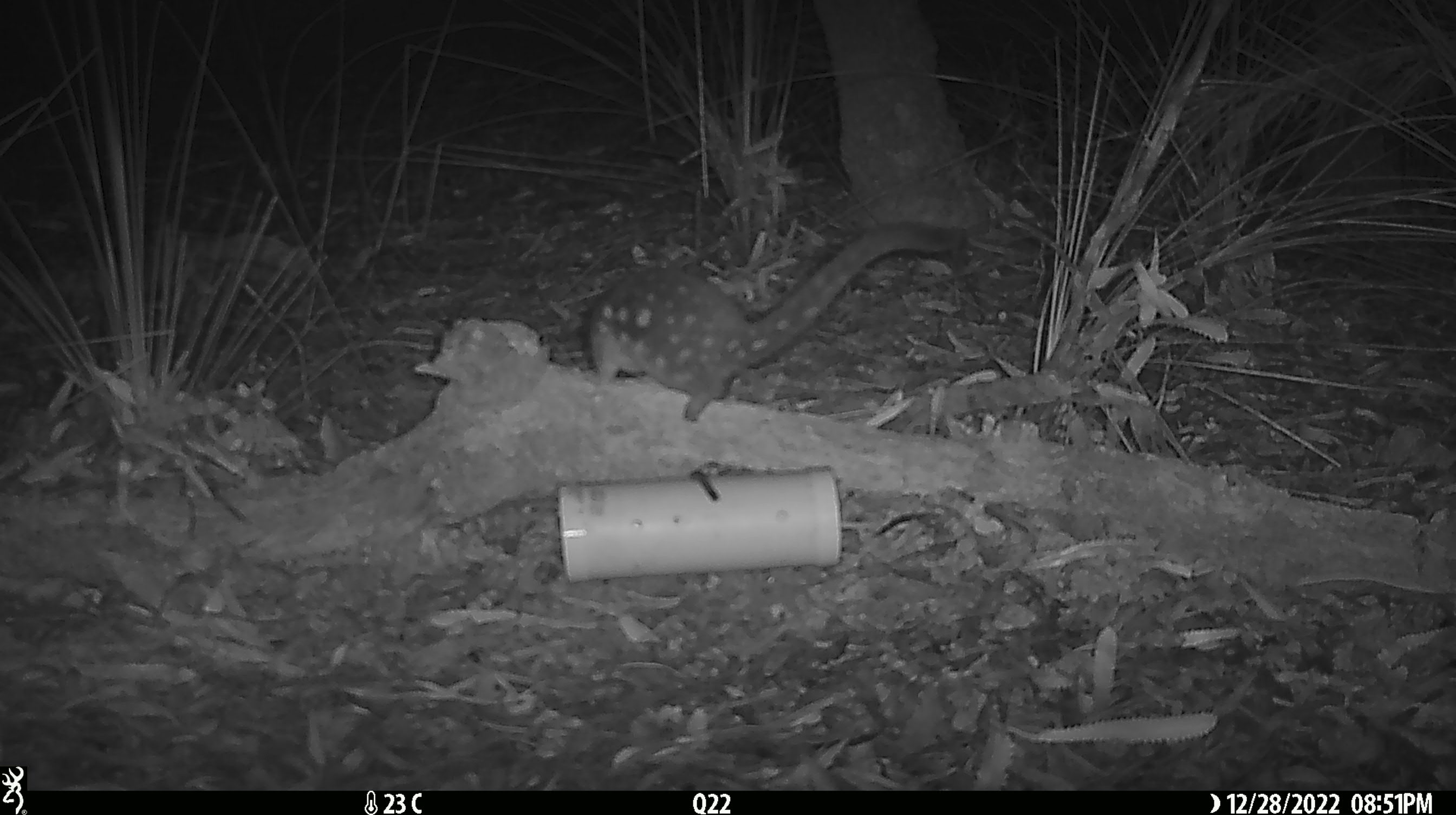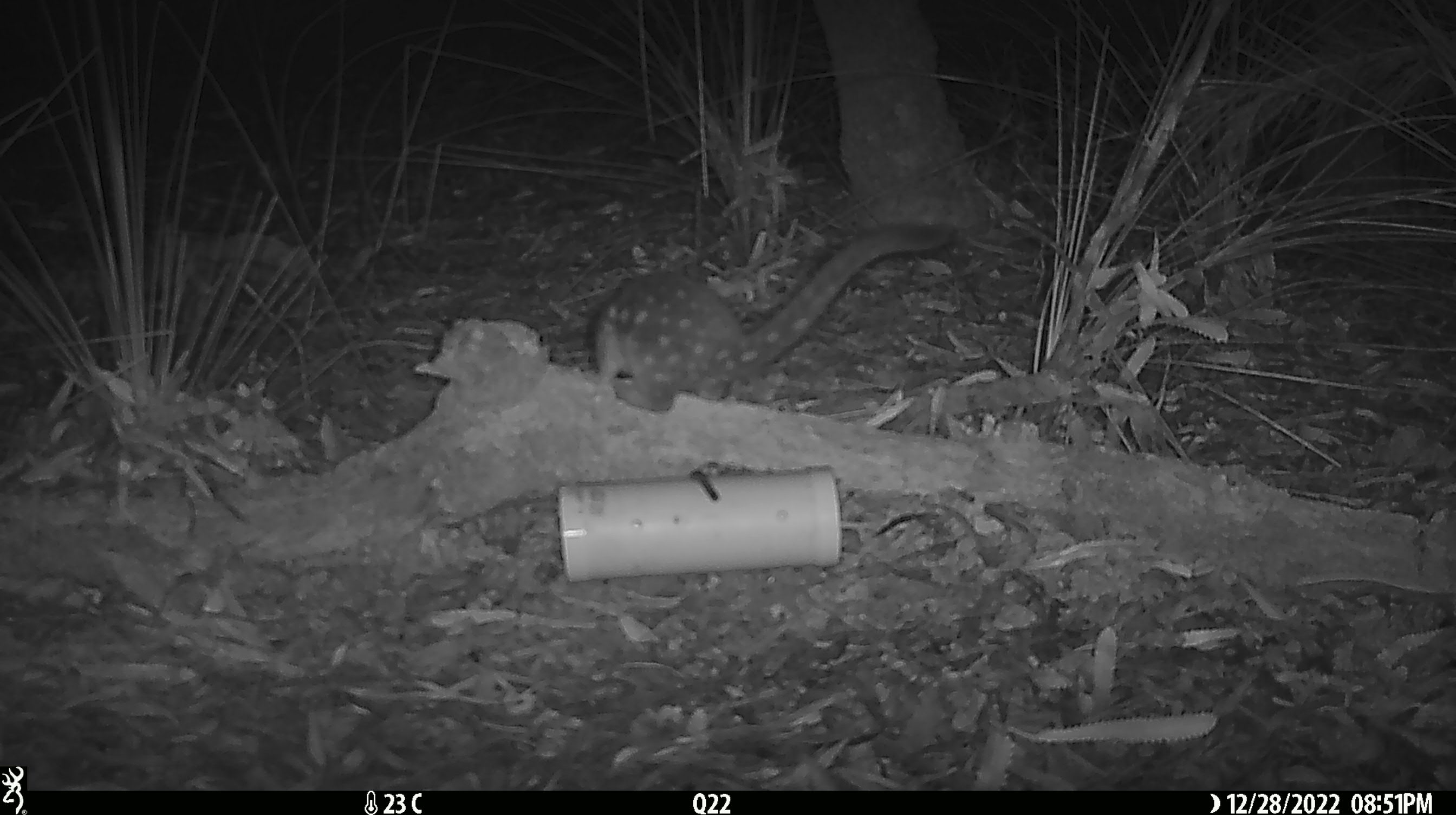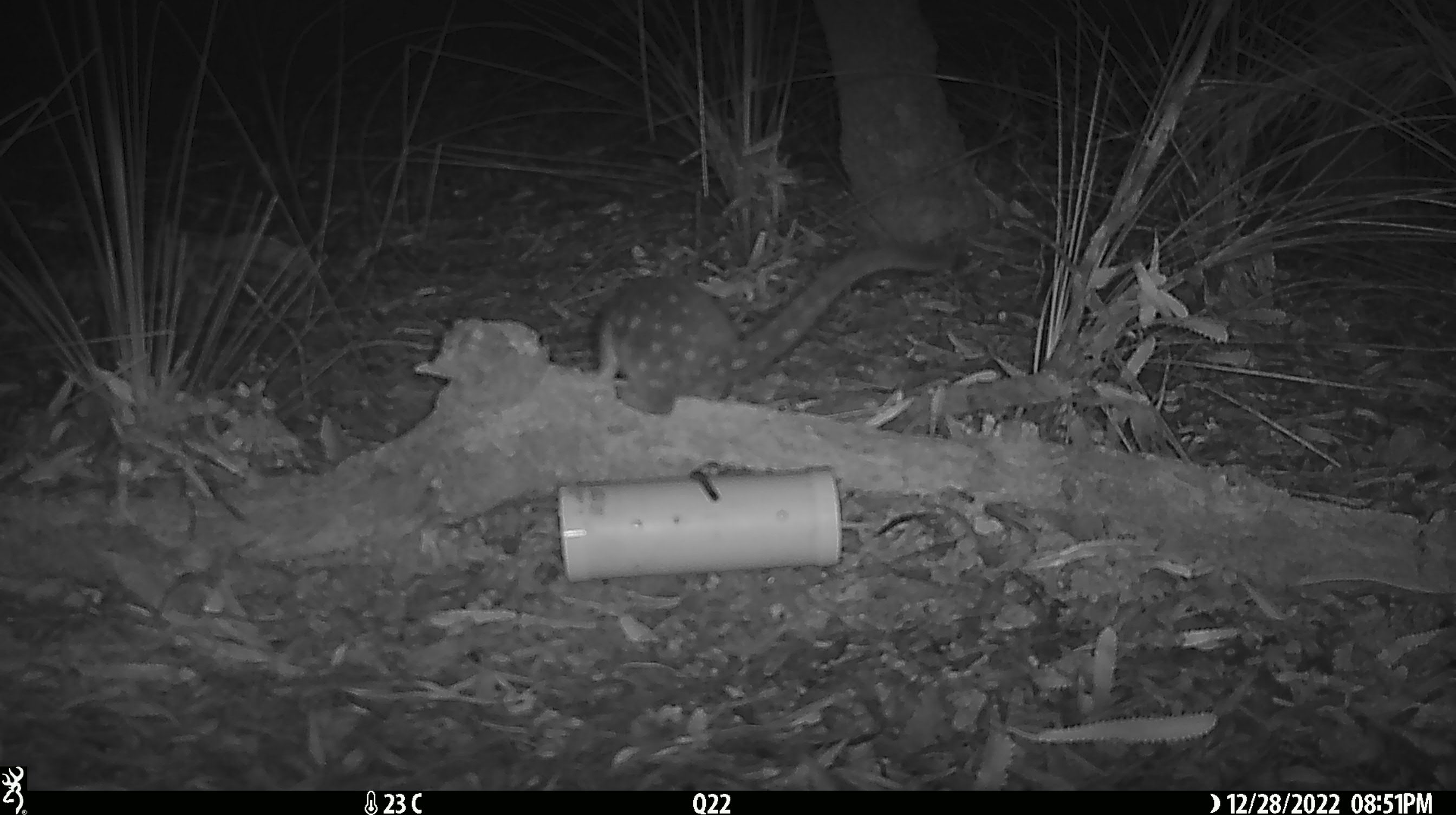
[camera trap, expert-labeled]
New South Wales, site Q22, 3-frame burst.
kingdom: Animalia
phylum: Chordata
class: Mammalia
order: Dasyuromorphia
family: Dasyuridae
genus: Dasyurus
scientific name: Dasyurus maculatus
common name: spotted-tailed quoll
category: quoll